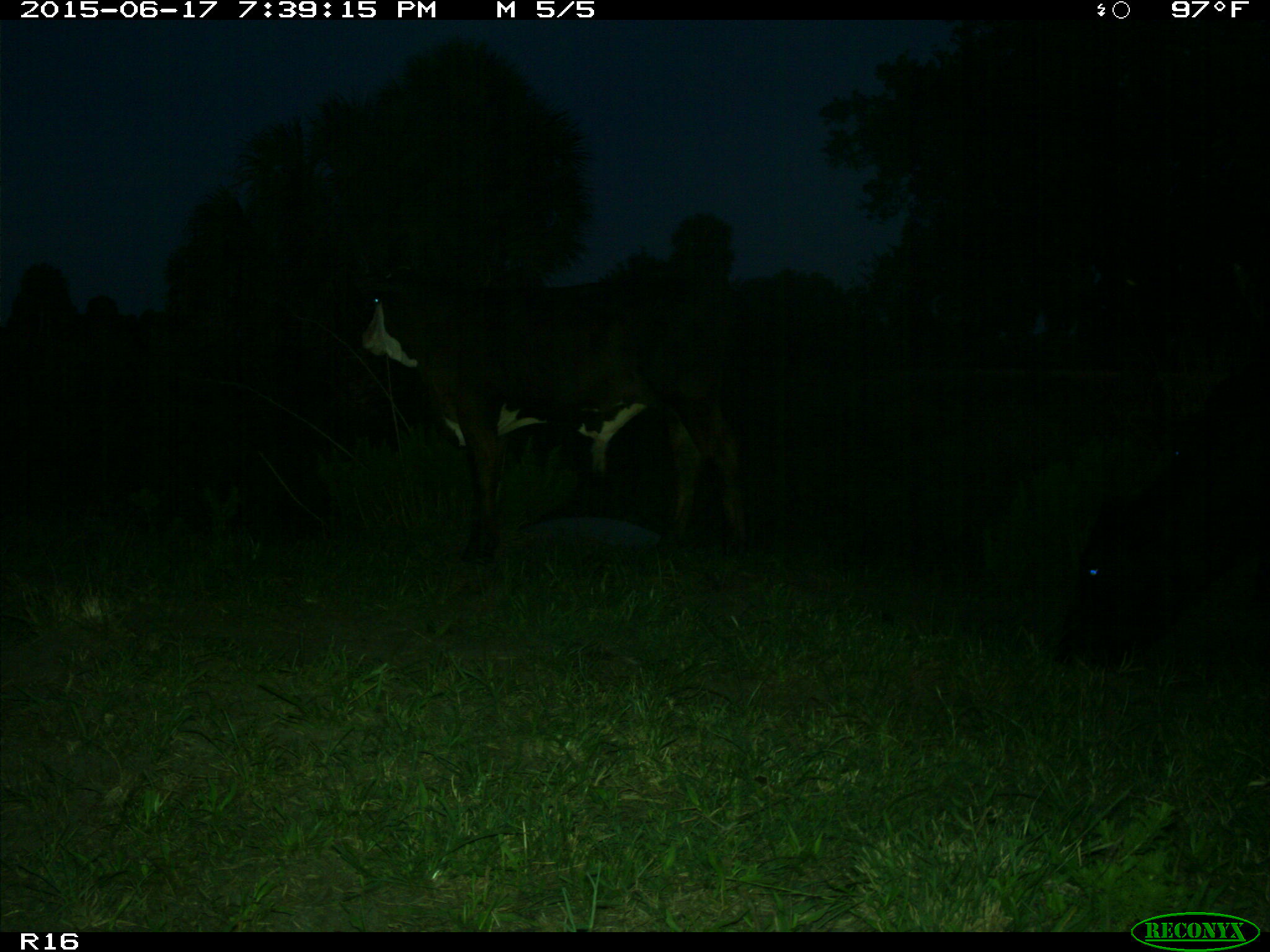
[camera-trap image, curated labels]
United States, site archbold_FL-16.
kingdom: Animalia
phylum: Chordata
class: Mammalia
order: Artiodactyla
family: Bovidae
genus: Bos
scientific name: Bos taurus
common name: domestic cow